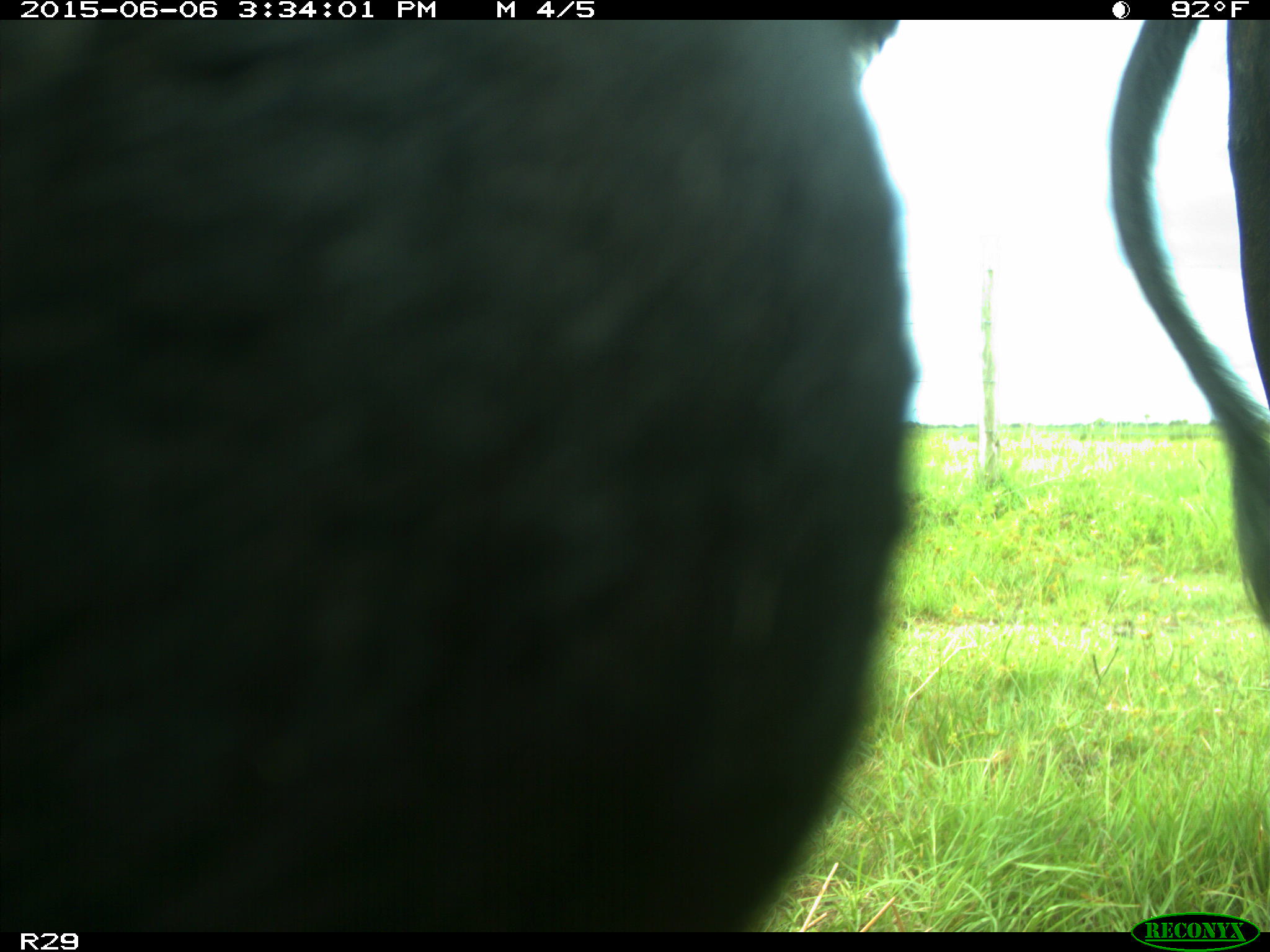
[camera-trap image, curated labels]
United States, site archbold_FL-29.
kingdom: Animalia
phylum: Chordata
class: Mammalia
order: Artiodactyla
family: Bovidae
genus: Bos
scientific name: Bos taurus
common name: domestic cow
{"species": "Bos taurus (domestic cow)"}